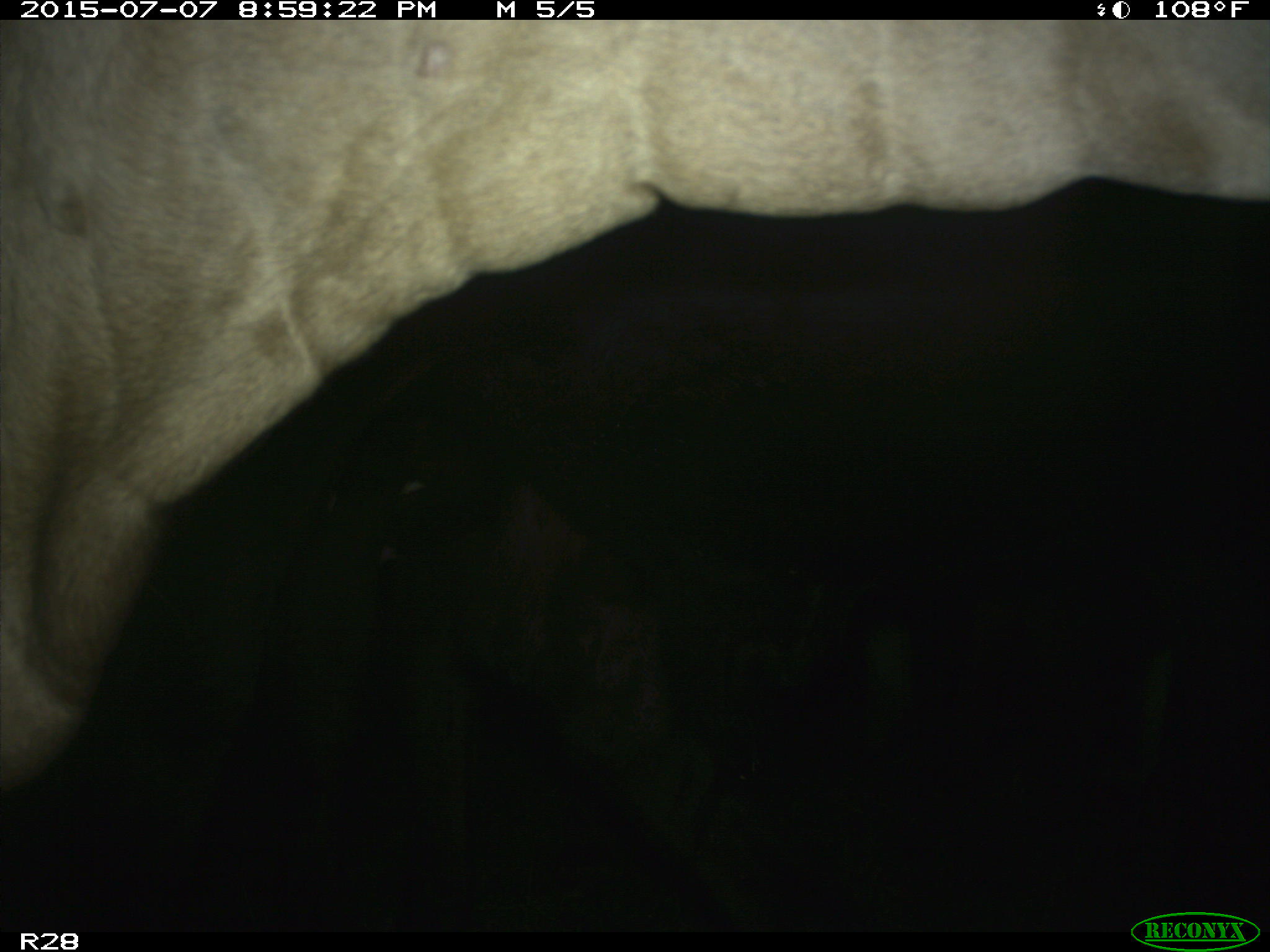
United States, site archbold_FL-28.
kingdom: Animalia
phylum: Chordata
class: Mammalia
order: Artiodactyla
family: Bovidae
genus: Bos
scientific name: Bos taurus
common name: domestic cow